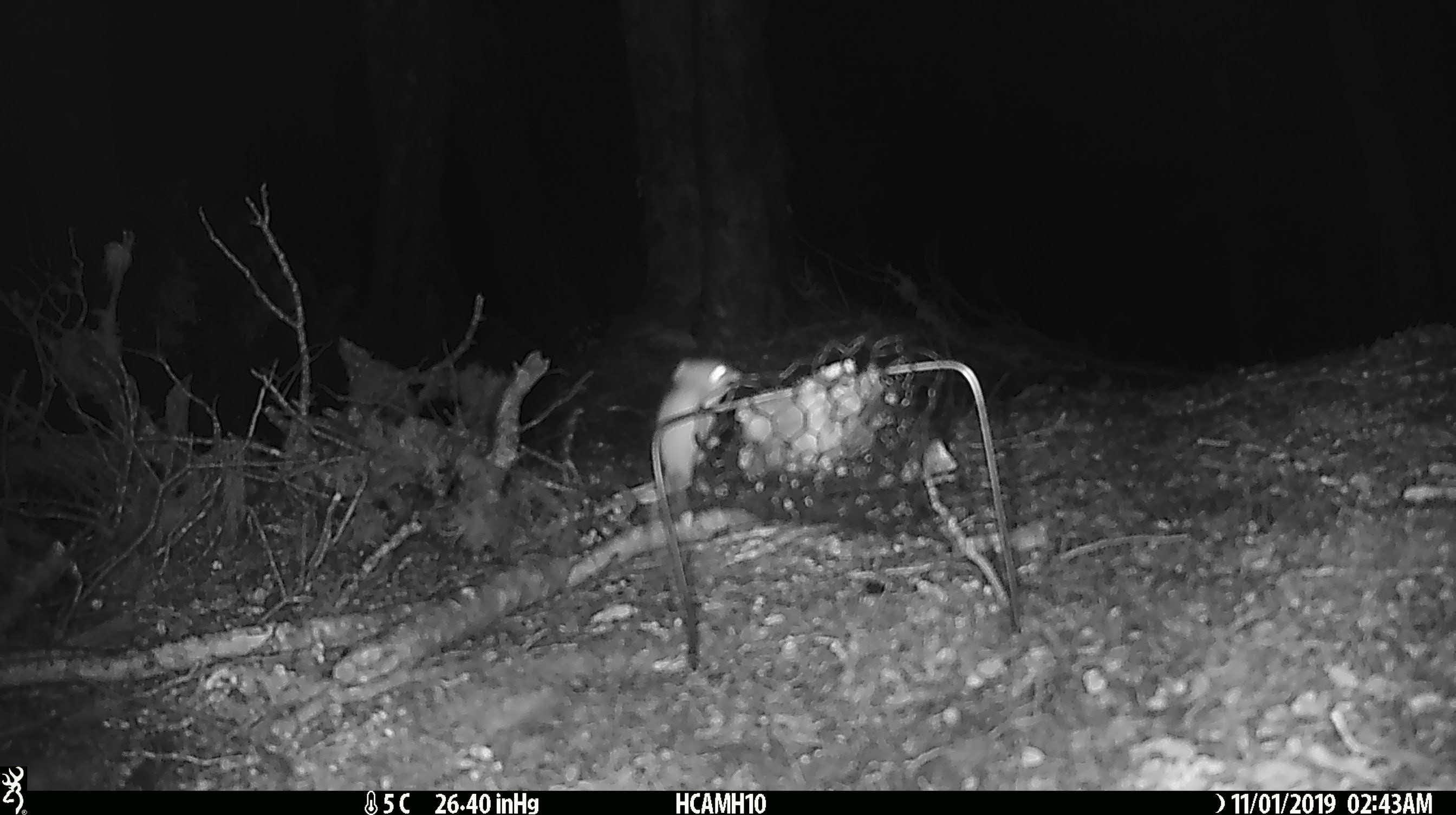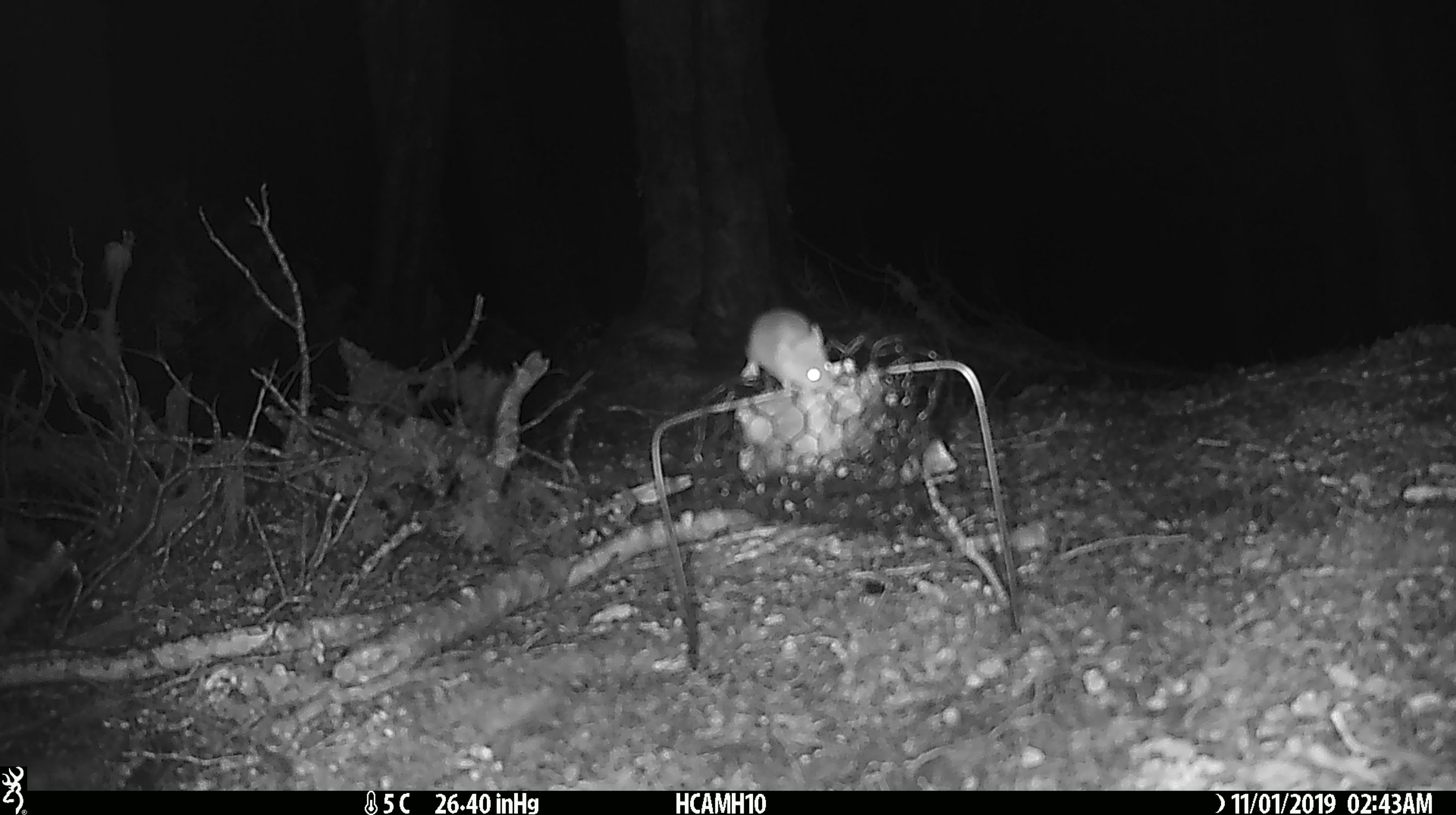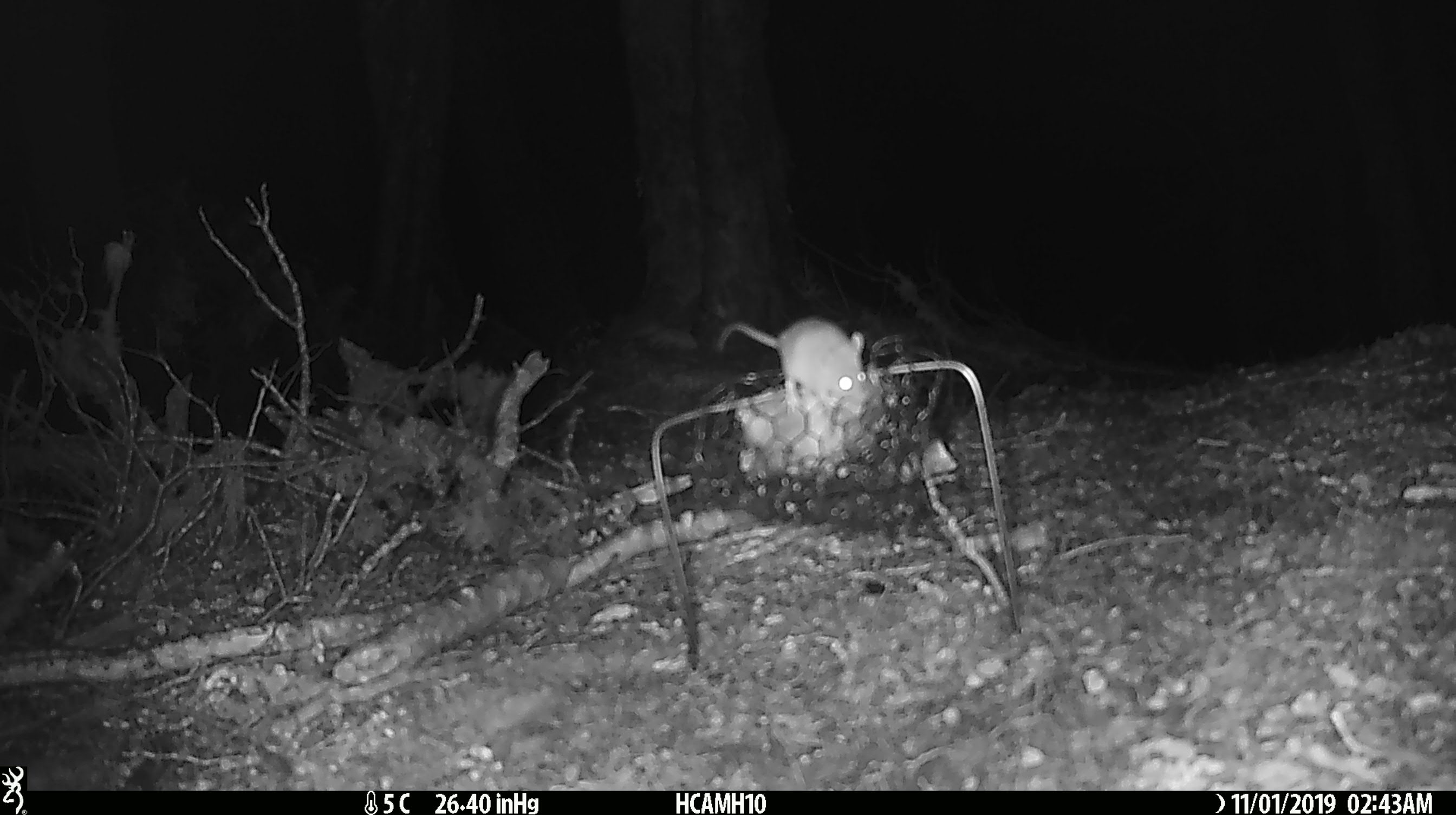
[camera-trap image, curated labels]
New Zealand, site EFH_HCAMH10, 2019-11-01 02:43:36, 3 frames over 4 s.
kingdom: Animalia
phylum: Chordata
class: Mammalia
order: Rodentia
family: Muridae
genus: Mus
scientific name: Mus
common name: mouse